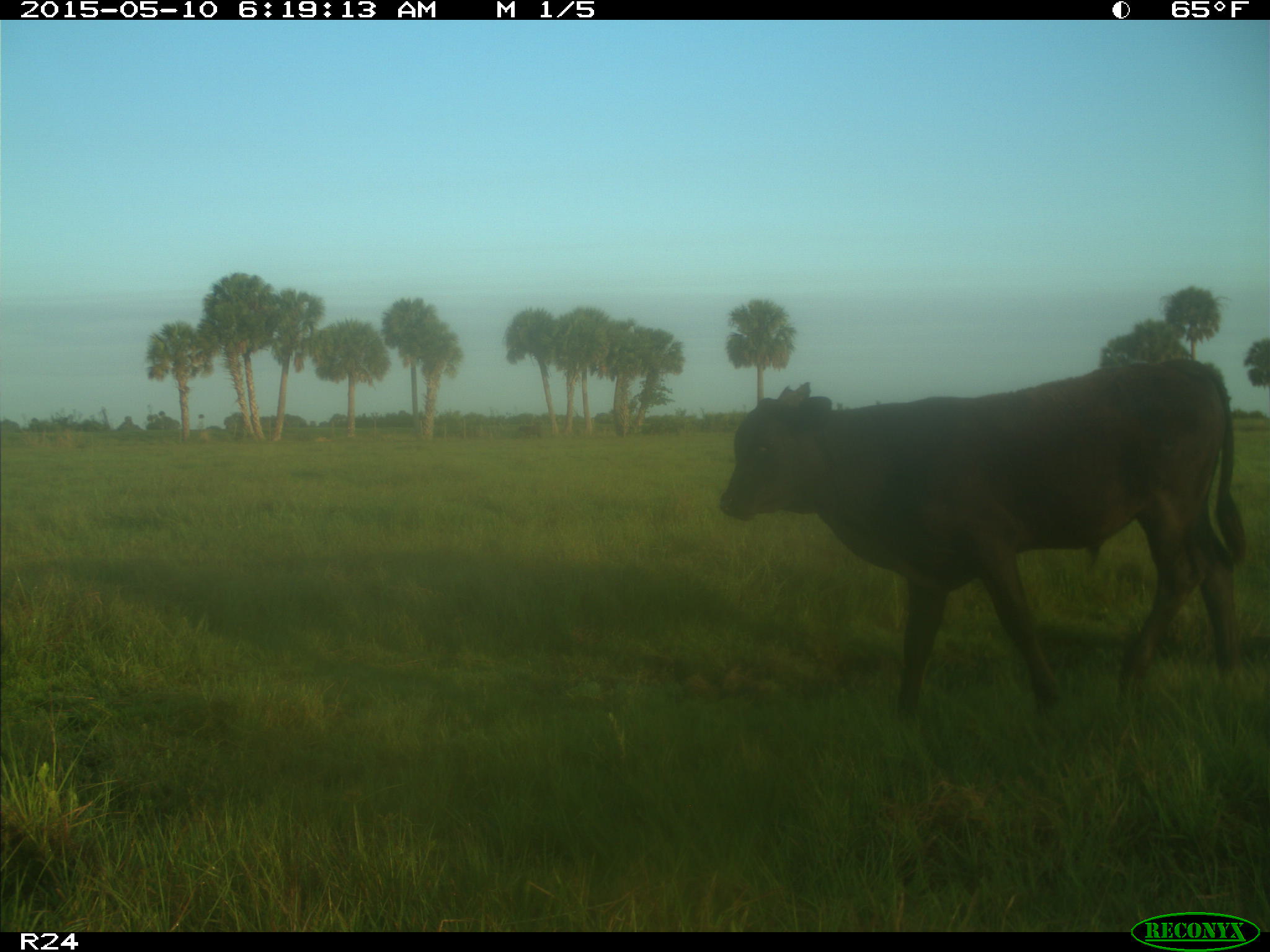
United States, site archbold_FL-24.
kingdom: Animalia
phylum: Chordata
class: Mammalia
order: Artiodactyla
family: Bovidae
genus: Bos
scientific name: Bos taurus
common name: domestic cow